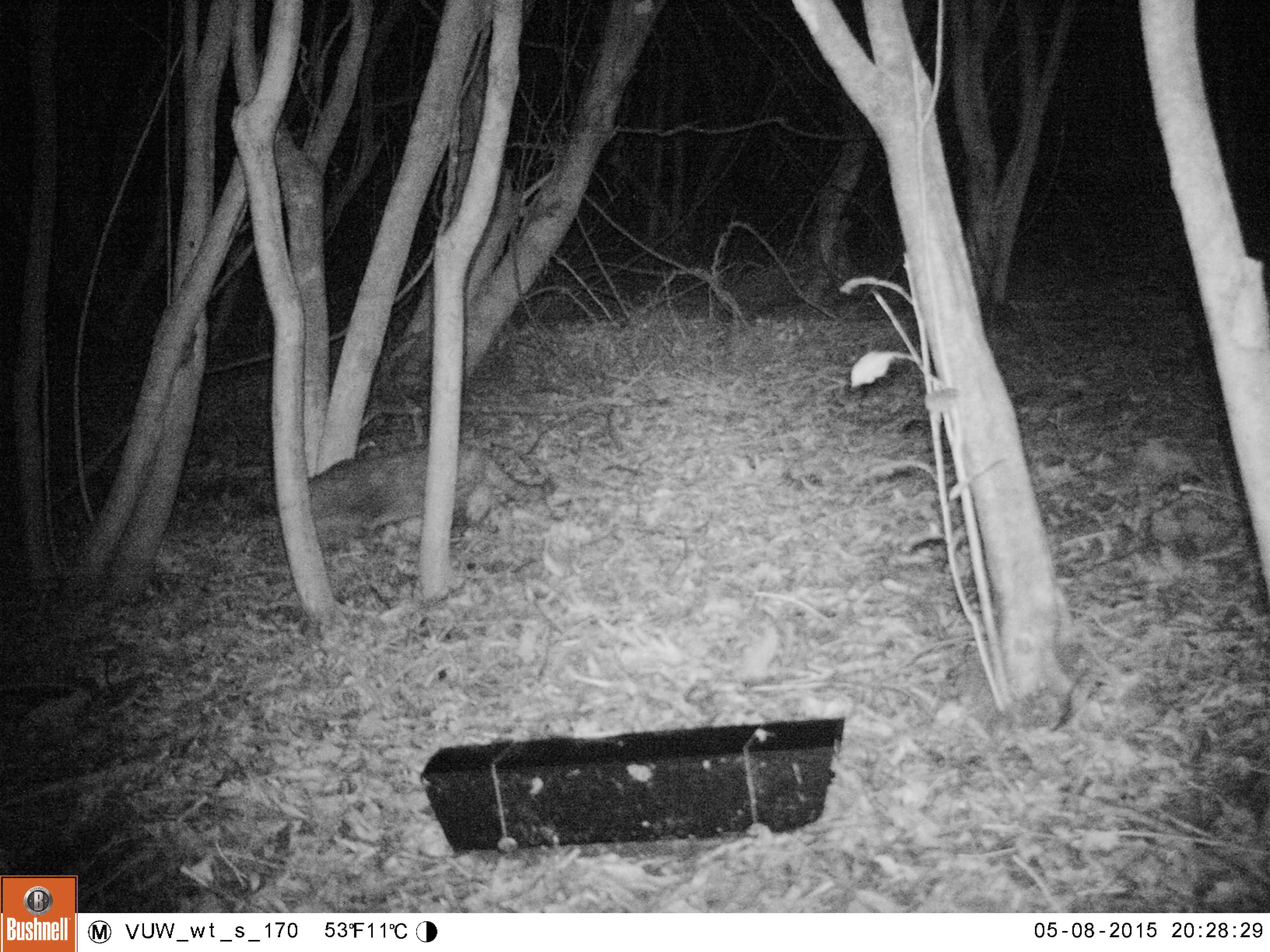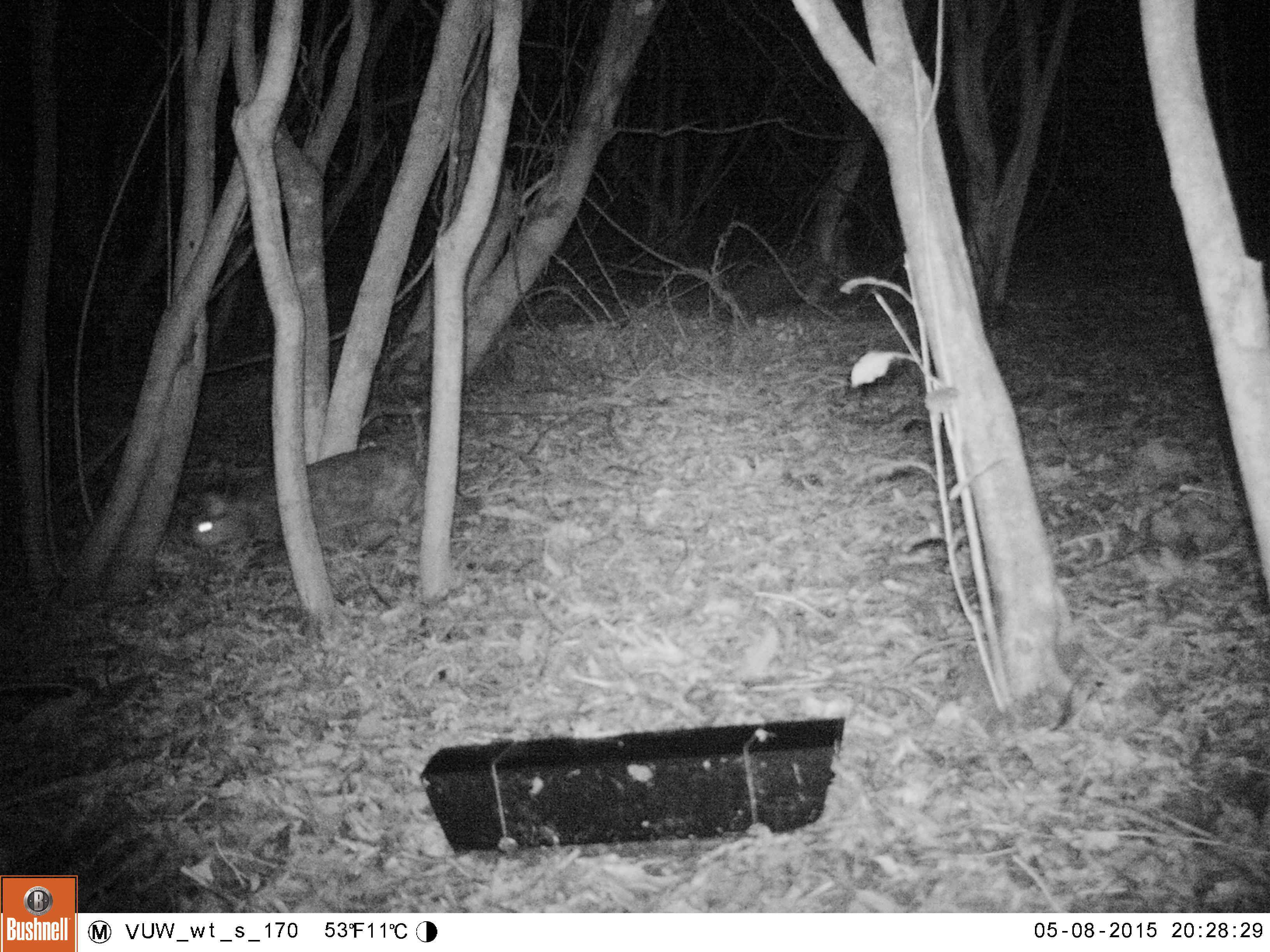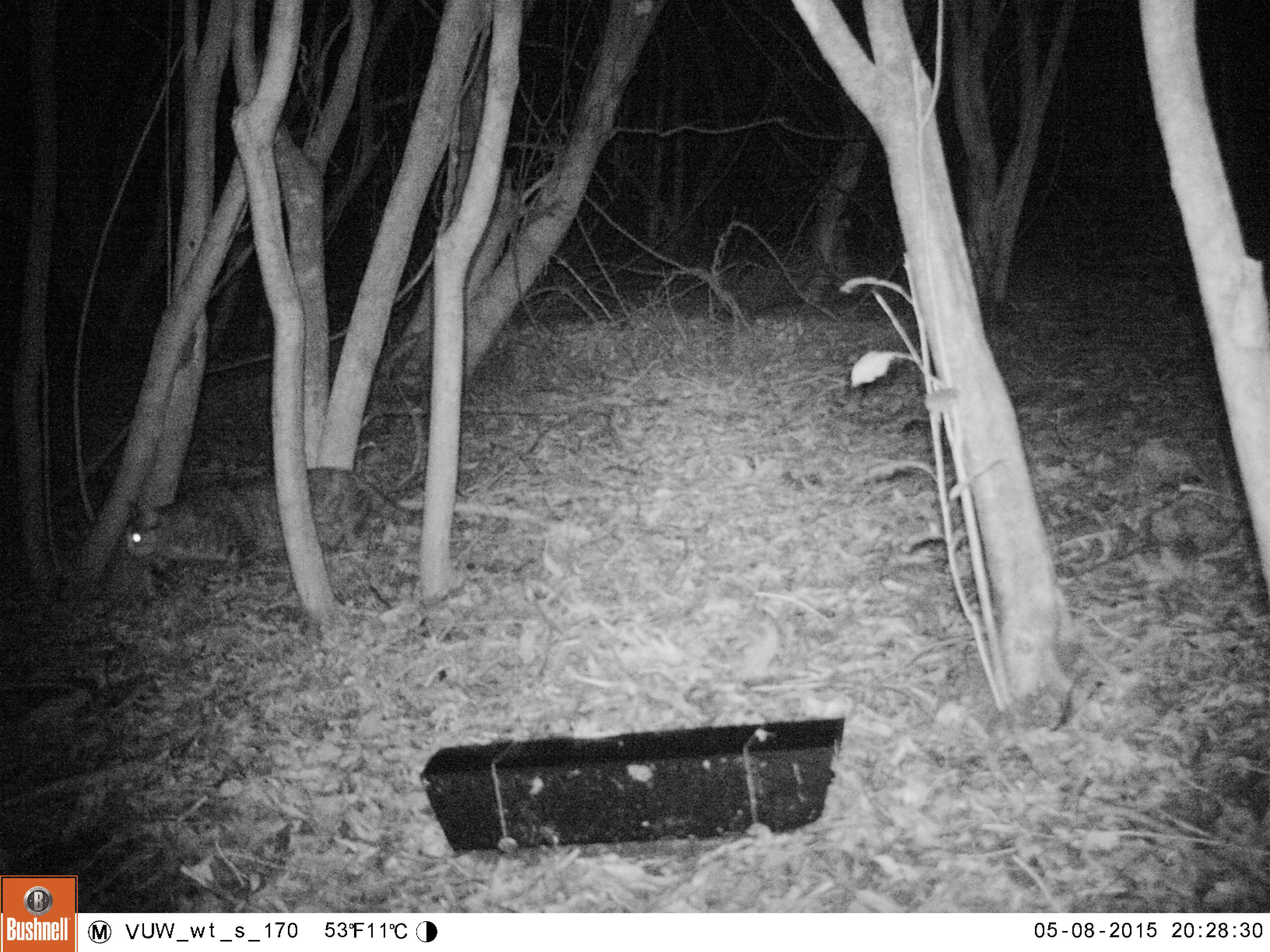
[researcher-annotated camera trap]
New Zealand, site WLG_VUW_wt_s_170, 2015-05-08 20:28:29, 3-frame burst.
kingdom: Animalia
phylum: Chordata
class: Mammalia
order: Carnivora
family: Felidae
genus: Felis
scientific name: Felis catus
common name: domestic cat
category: cat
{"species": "cat (domestic cat) (Felis catus)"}